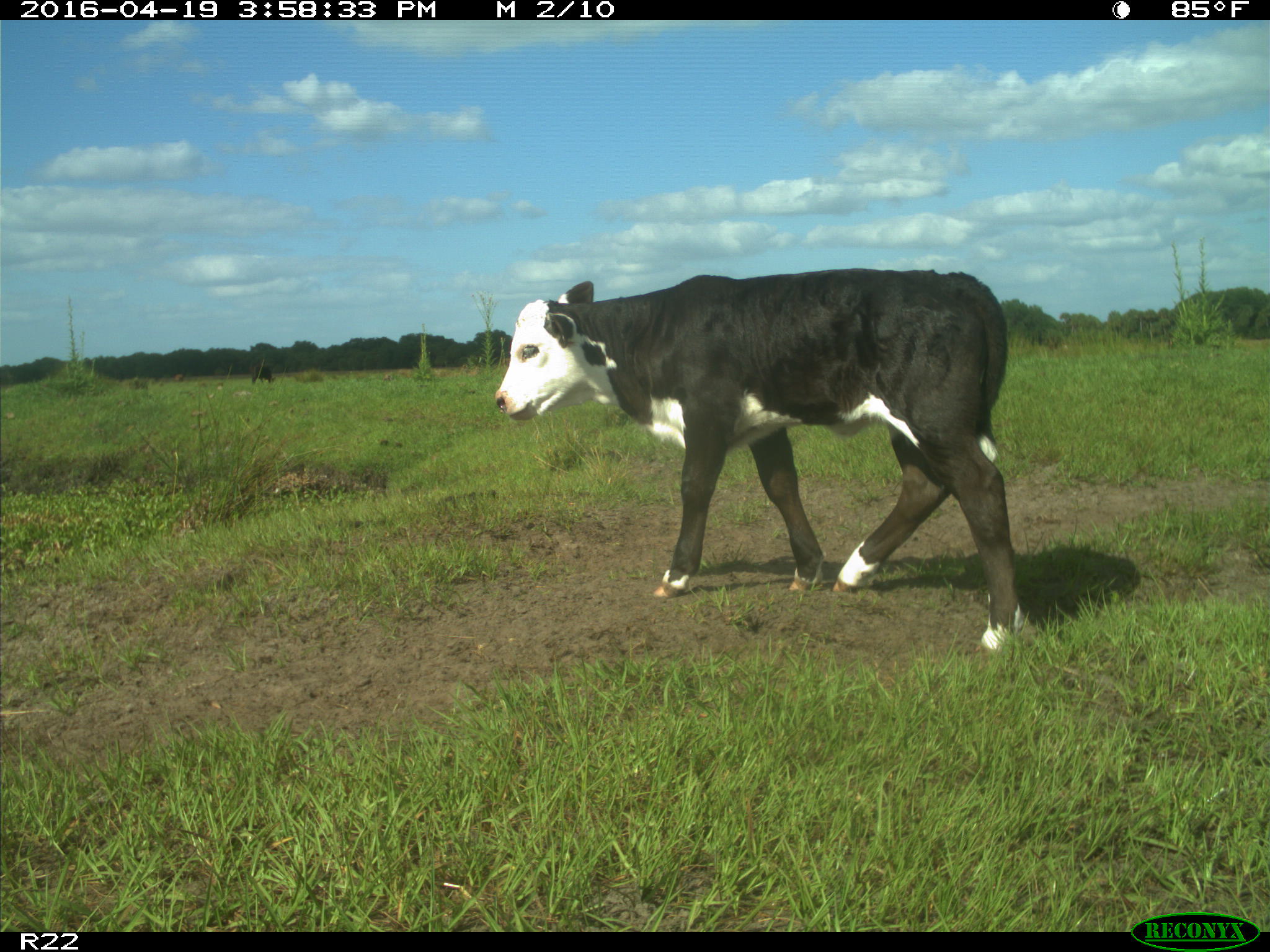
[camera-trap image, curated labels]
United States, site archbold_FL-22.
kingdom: Animalia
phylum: Chordata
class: Mammalia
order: Artiodactyla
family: Bovidae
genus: Bos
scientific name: Bos taurus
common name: domestic cow